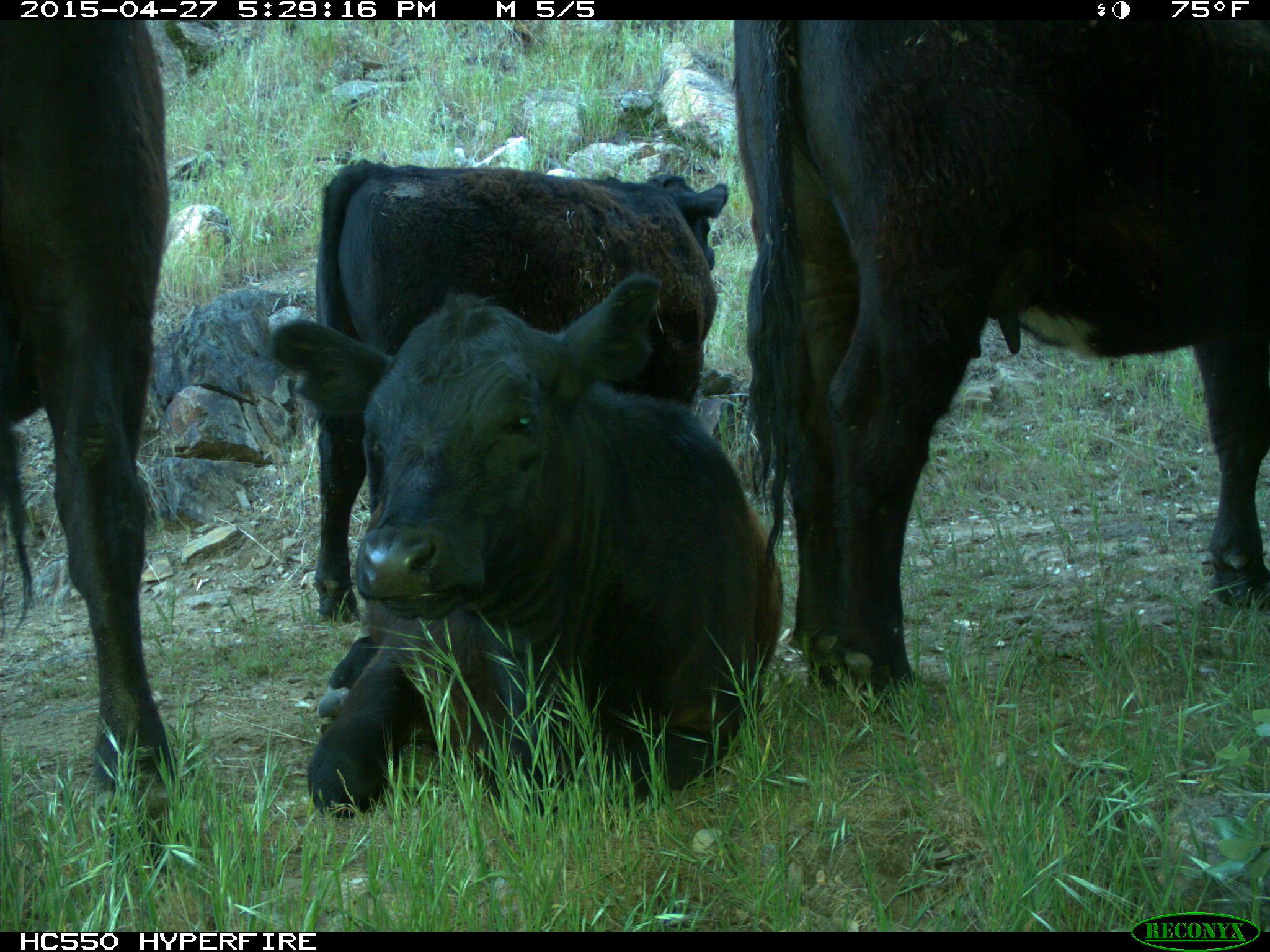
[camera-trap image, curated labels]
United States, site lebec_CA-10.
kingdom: Animalia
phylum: Chordata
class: Mammalia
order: Artiodactyla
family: Bovidae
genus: Bos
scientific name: Bos taurus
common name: domestic cow